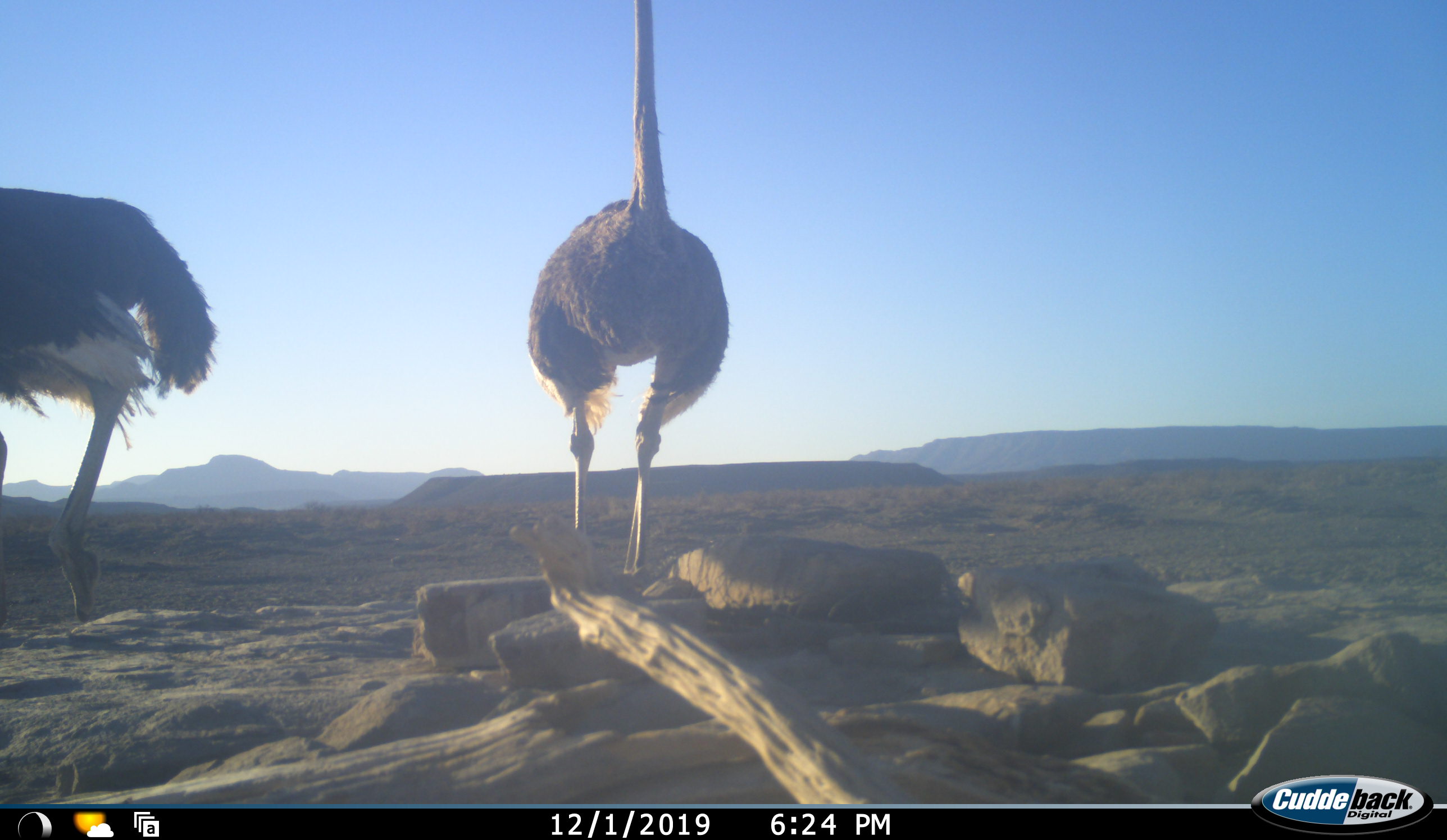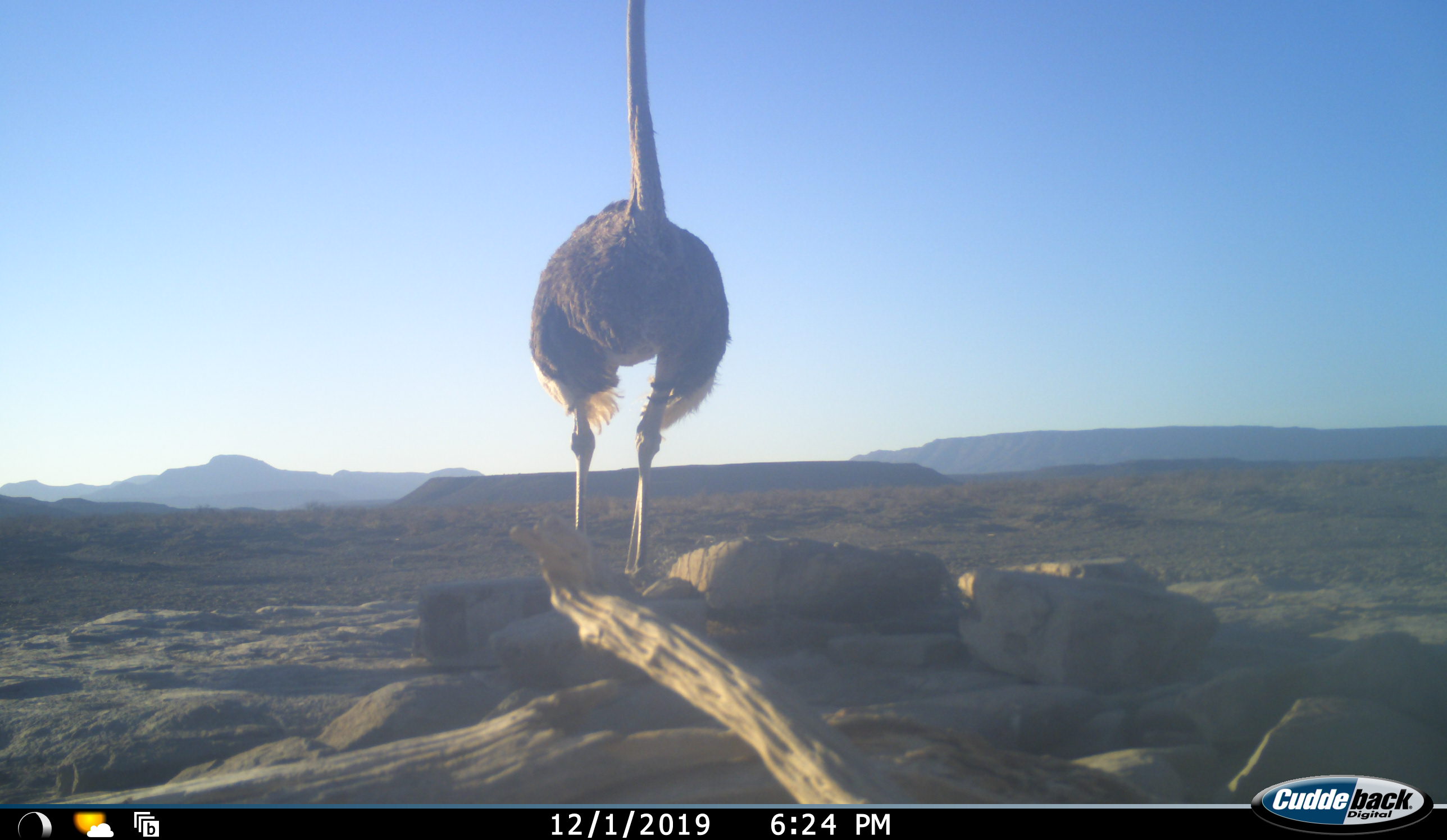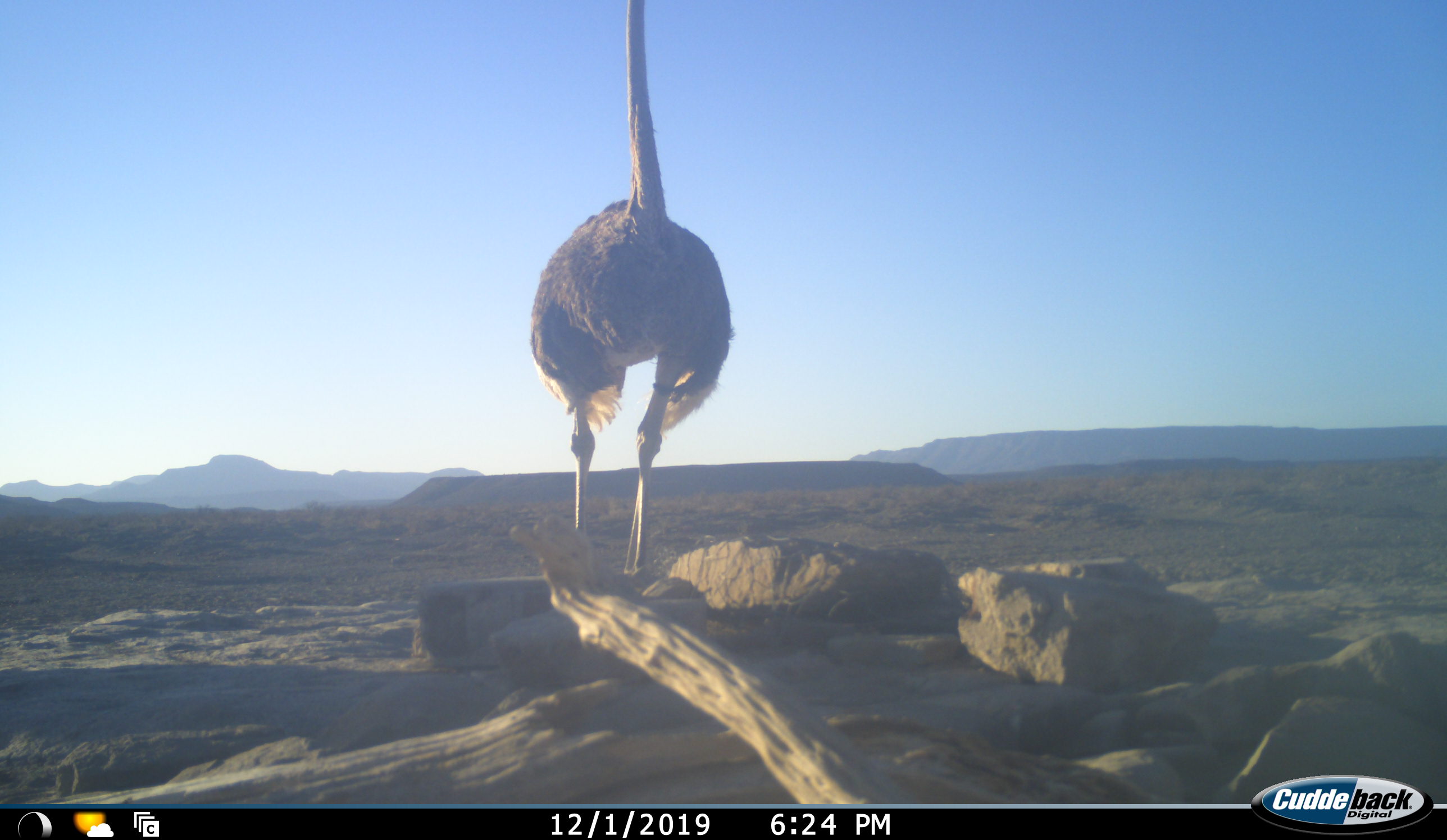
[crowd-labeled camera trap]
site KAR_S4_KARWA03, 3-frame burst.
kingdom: Animalia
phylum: Chordata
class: Aves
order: Struthioniformes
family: Struthionidae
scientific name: Struthionidae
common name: ostrich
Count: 2.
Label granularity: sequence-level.